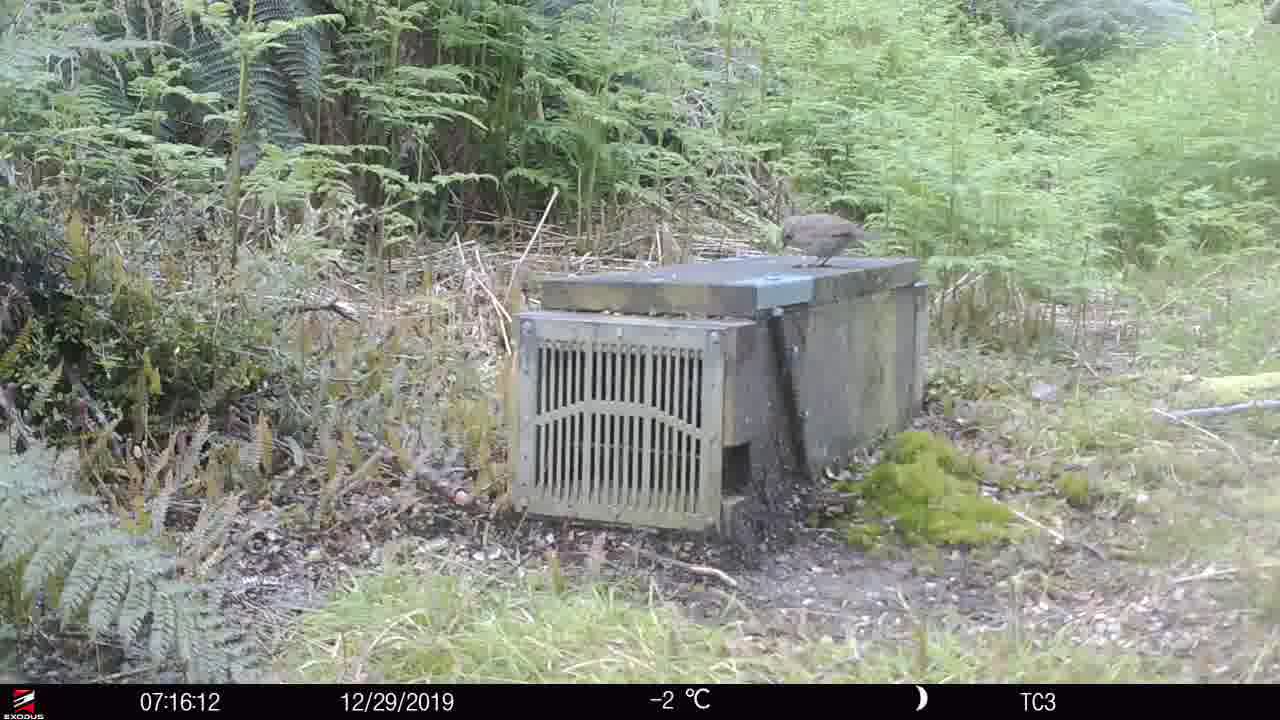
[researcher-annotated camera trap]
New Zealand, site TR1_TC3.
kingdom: Animalia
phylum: Chordata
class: Aves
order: Passeriformes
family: Prunellidae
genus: Prunella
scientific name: Prunella modularis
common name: dunnock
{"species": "dunnock (Prunella modularis)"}